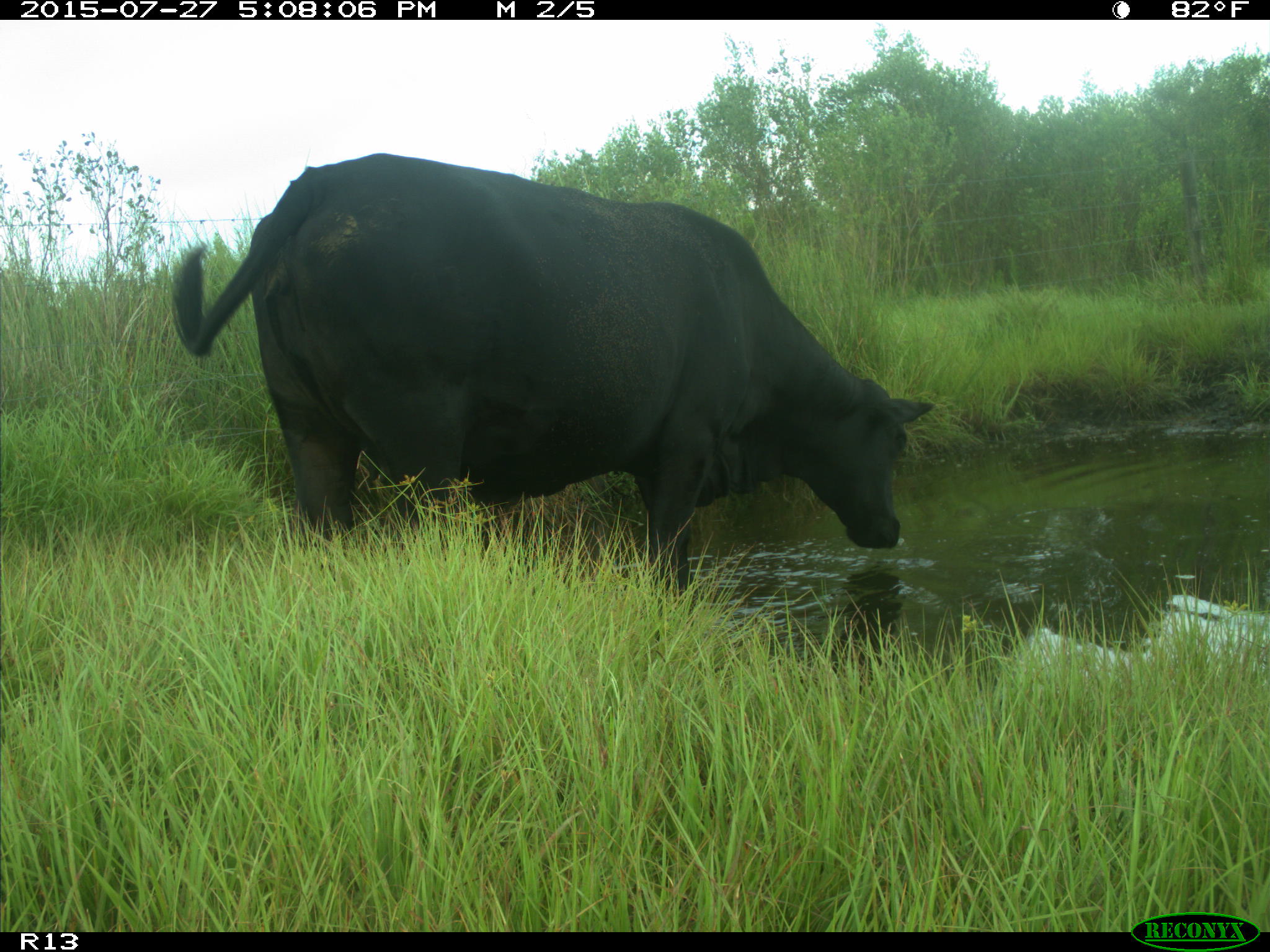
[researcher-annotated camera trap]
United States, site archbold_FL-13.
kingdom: Animalia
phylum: Chordata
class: Mammalia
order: Artiodactyla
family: Bovidae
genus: Bos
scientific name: Bos taurus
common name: domestic cow